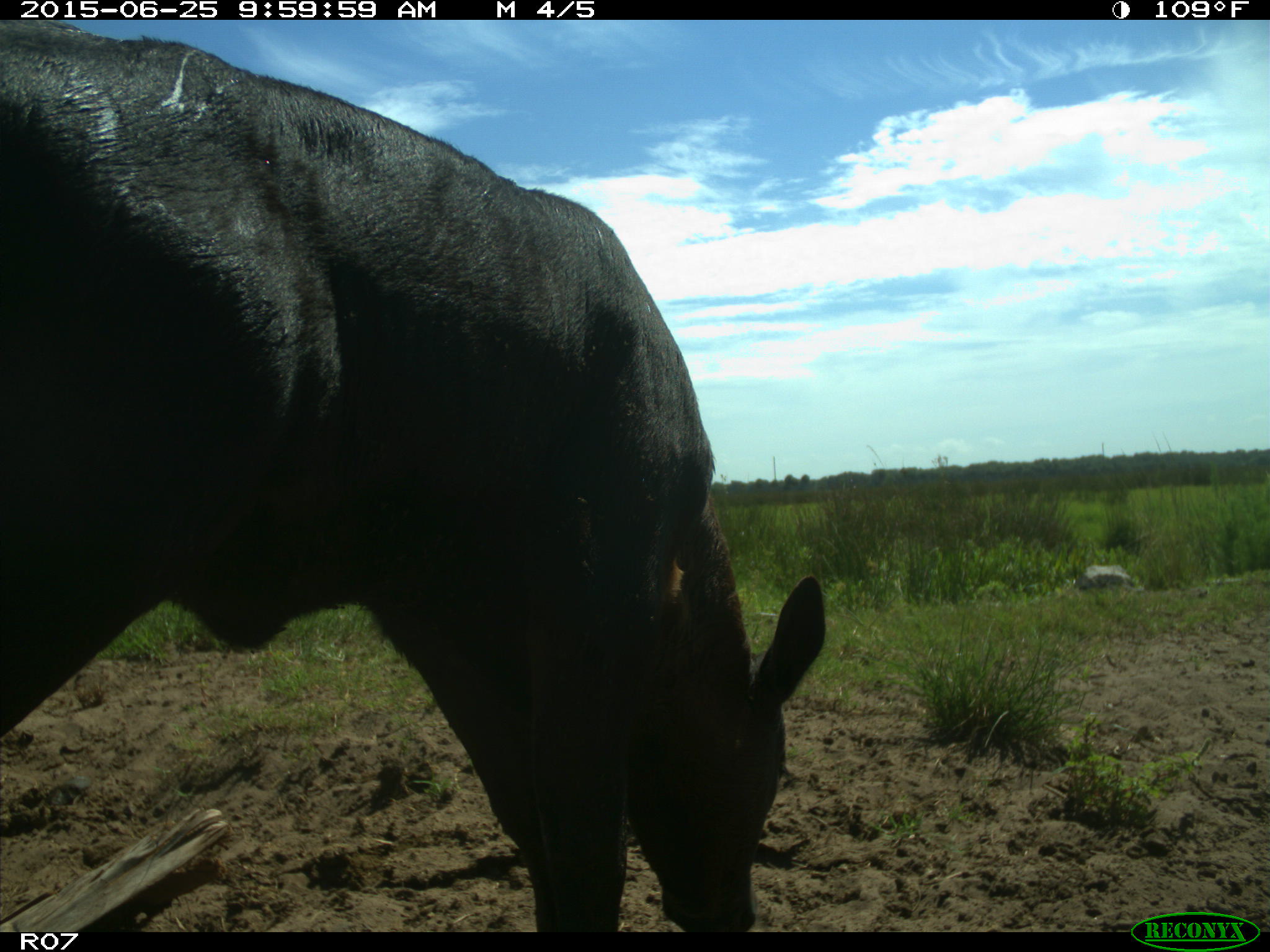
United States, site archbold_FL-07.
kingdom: Animalia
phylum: Chordata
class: Mammalia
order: Artiodactyla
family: Bovidae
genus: Bos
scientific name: Bos taurus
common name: domestic cow